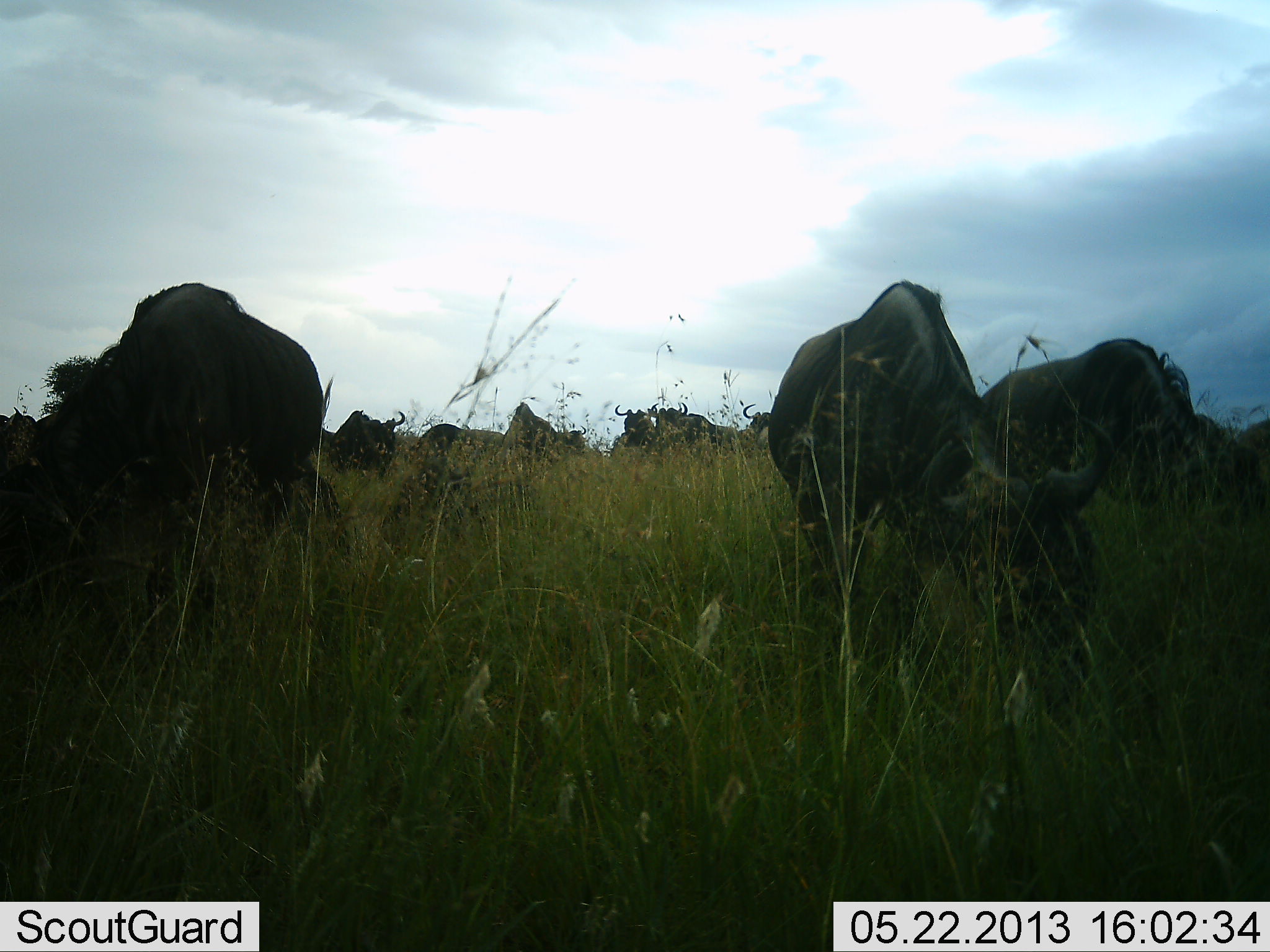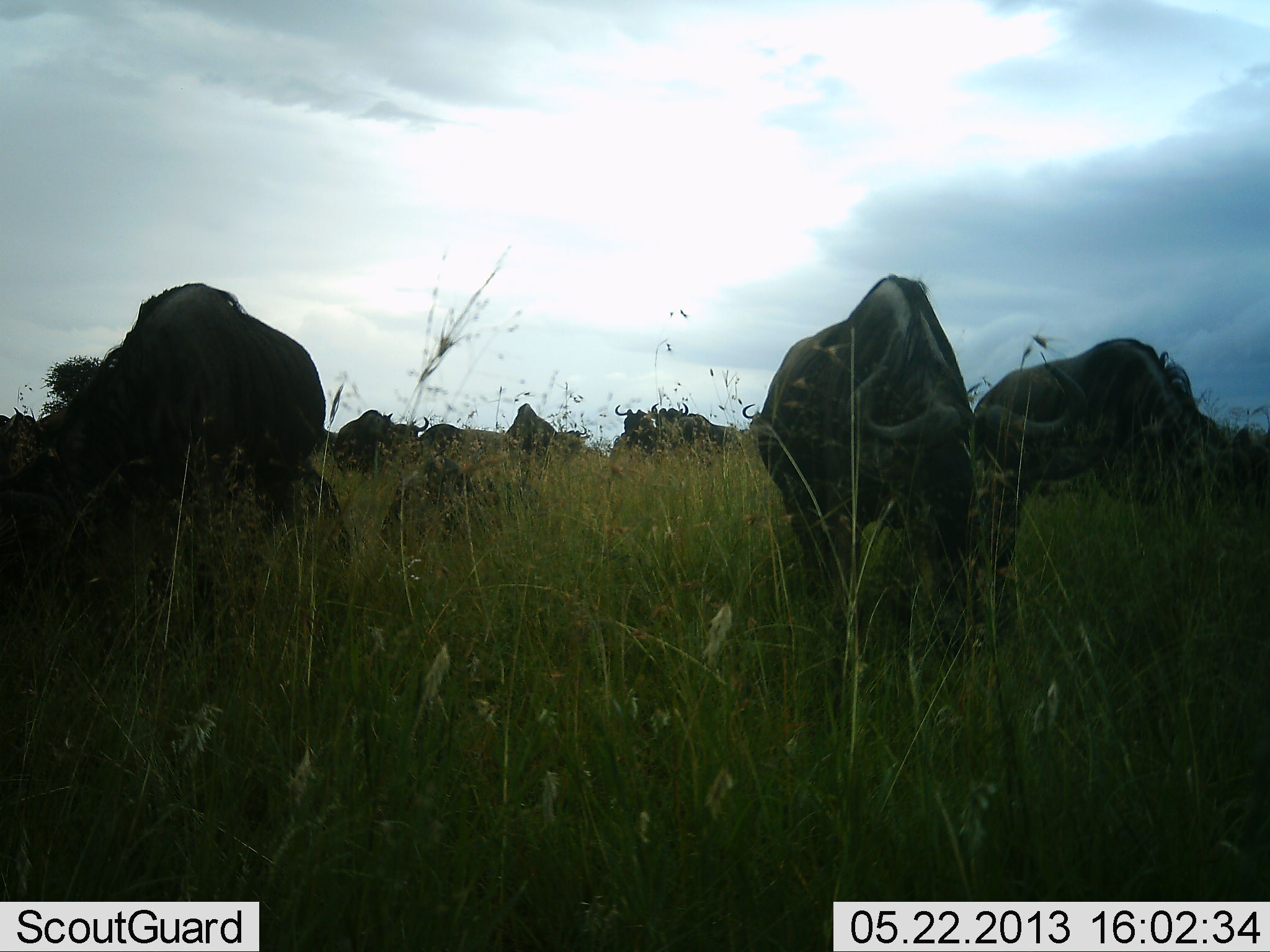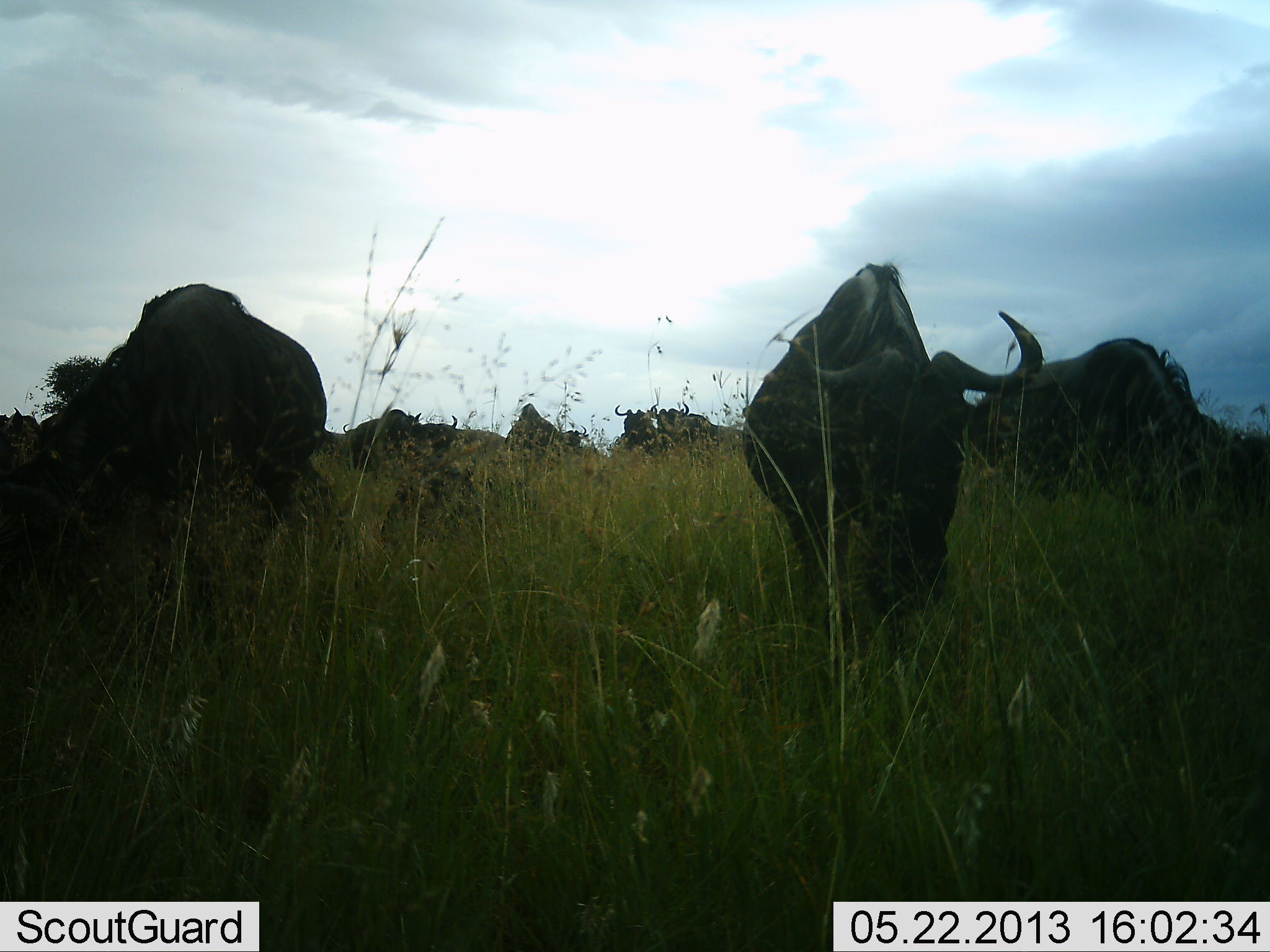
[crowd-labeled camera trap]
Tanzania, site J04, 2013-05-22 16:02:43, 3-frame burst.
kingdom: Animalia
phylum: Chordata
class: Mammalia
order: Artiodactyla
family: Bovidae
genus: Connochaetes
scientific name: Connochaetes taurinus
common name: blue wildebeest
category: wildebeest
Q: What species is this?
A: Wildebeest (blue wildebeest) (Connochaetes taurinus).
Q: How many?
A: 9.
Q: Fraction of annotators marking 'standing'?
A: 50%.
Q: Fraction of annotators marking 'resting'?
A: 10%.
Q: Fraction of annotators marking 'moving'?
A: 10%.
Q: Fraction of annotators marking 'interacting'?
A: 0%.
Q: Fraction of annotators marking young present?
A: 0%.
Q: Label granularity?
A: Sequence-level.